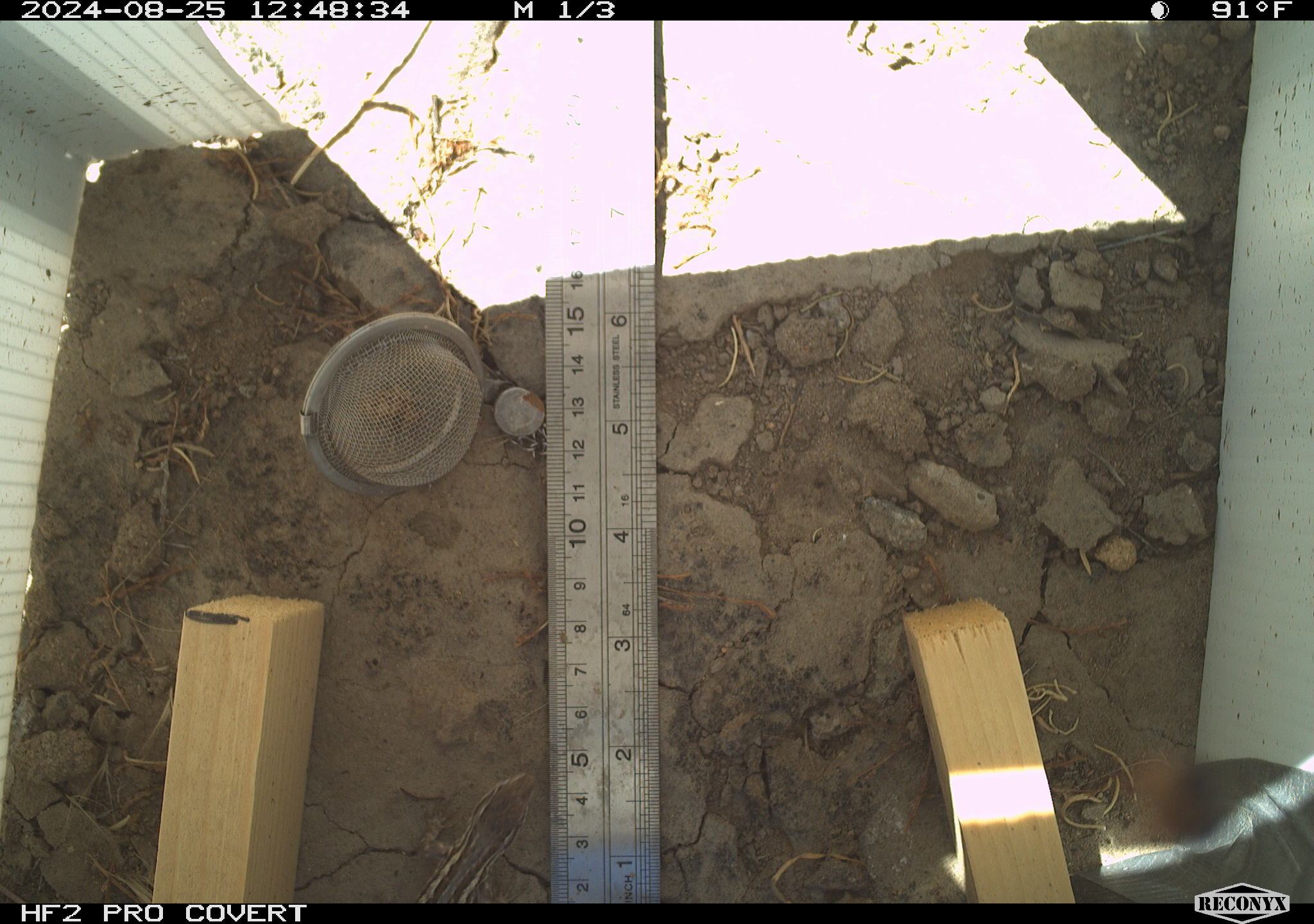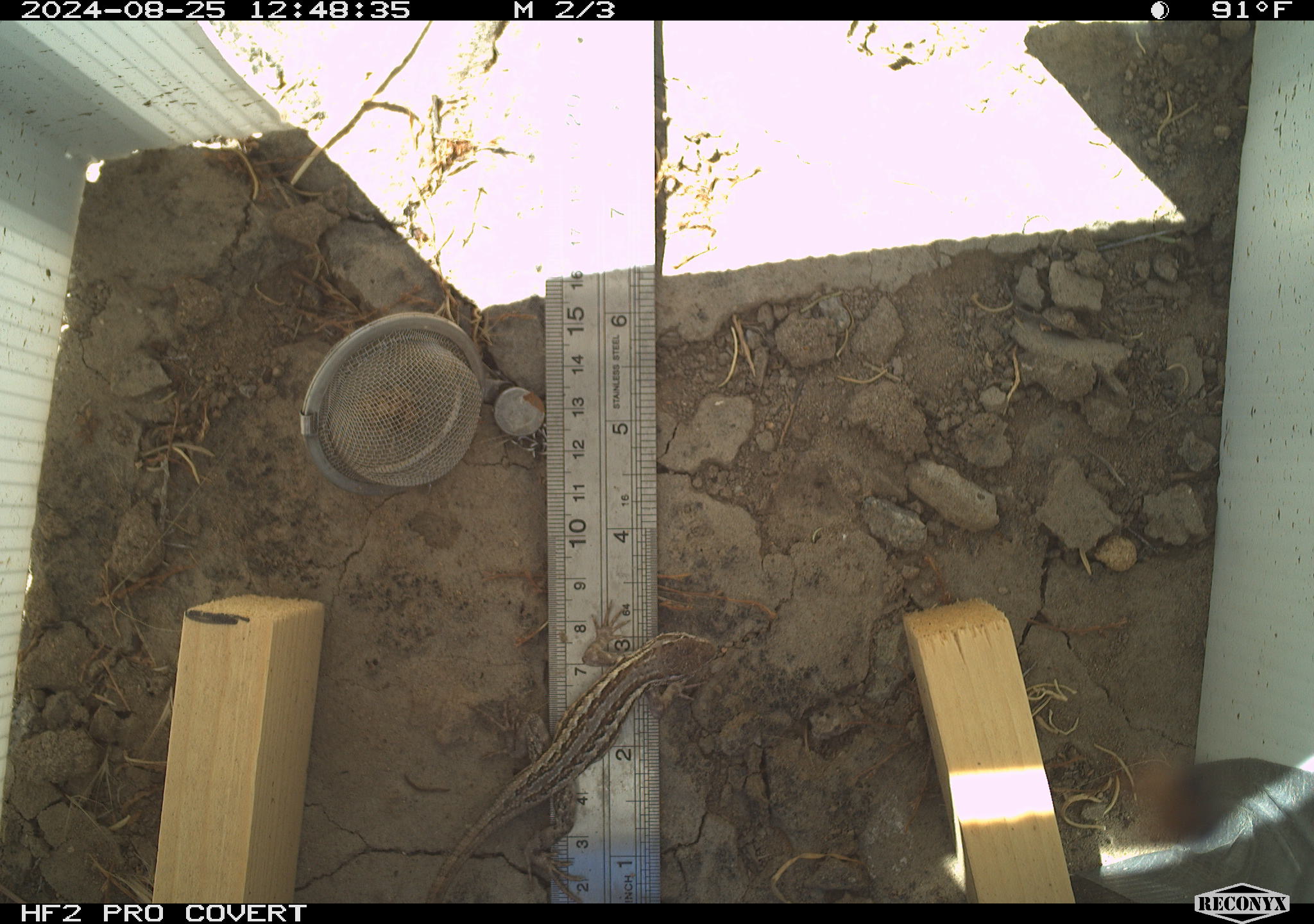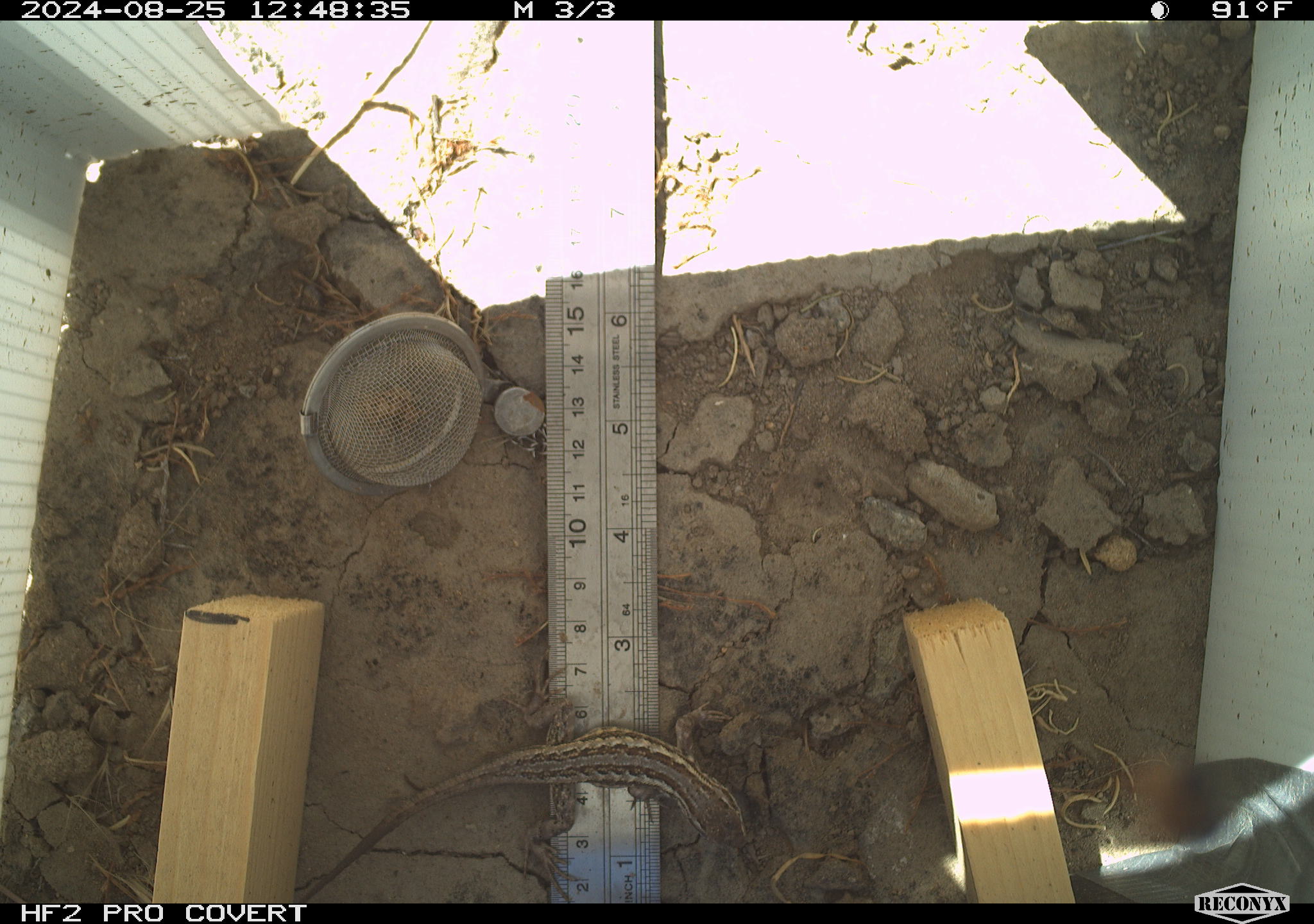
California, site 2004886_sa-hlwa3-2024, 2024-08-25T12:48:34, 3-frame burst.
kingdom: Animalia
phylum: Chordata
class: Reptilia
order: Squamata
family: Phrynosomatidae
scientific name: Phrynosomatidae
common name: phrynosomatid lizards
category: phrynosomatidae family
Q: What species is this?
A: Phrynosomatidae family (phrynosomatid lizards) (Phrynosomatidae).